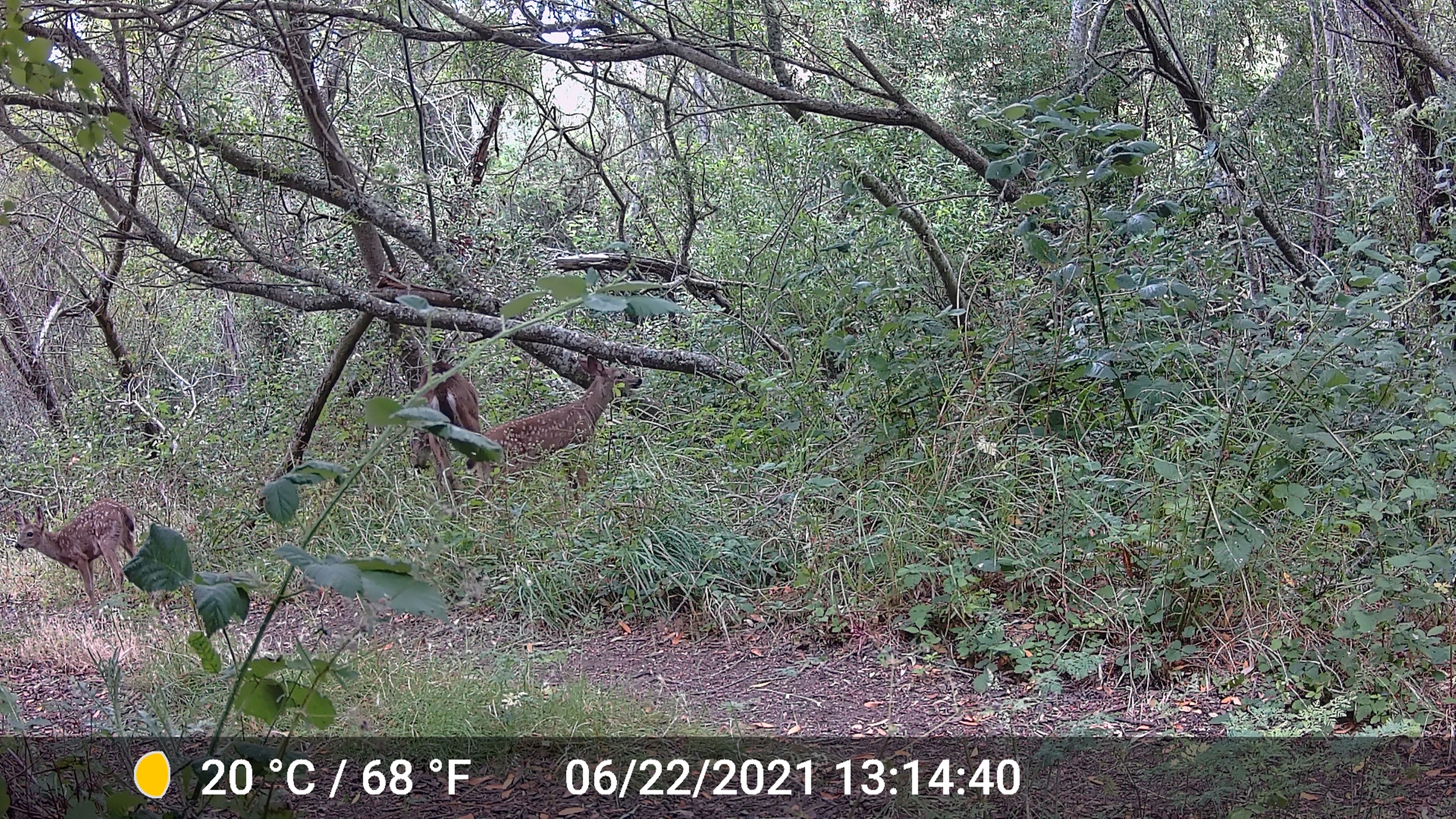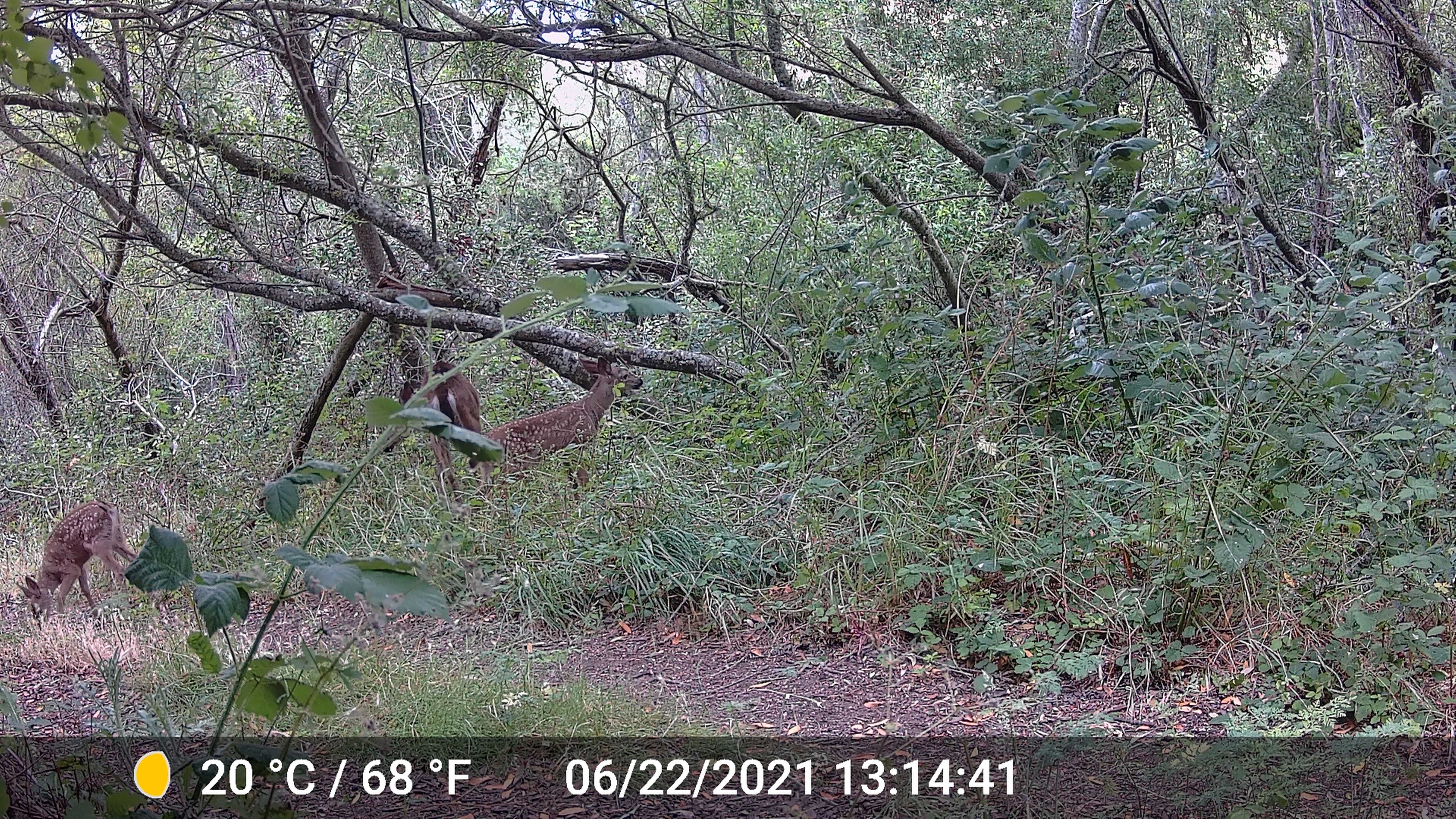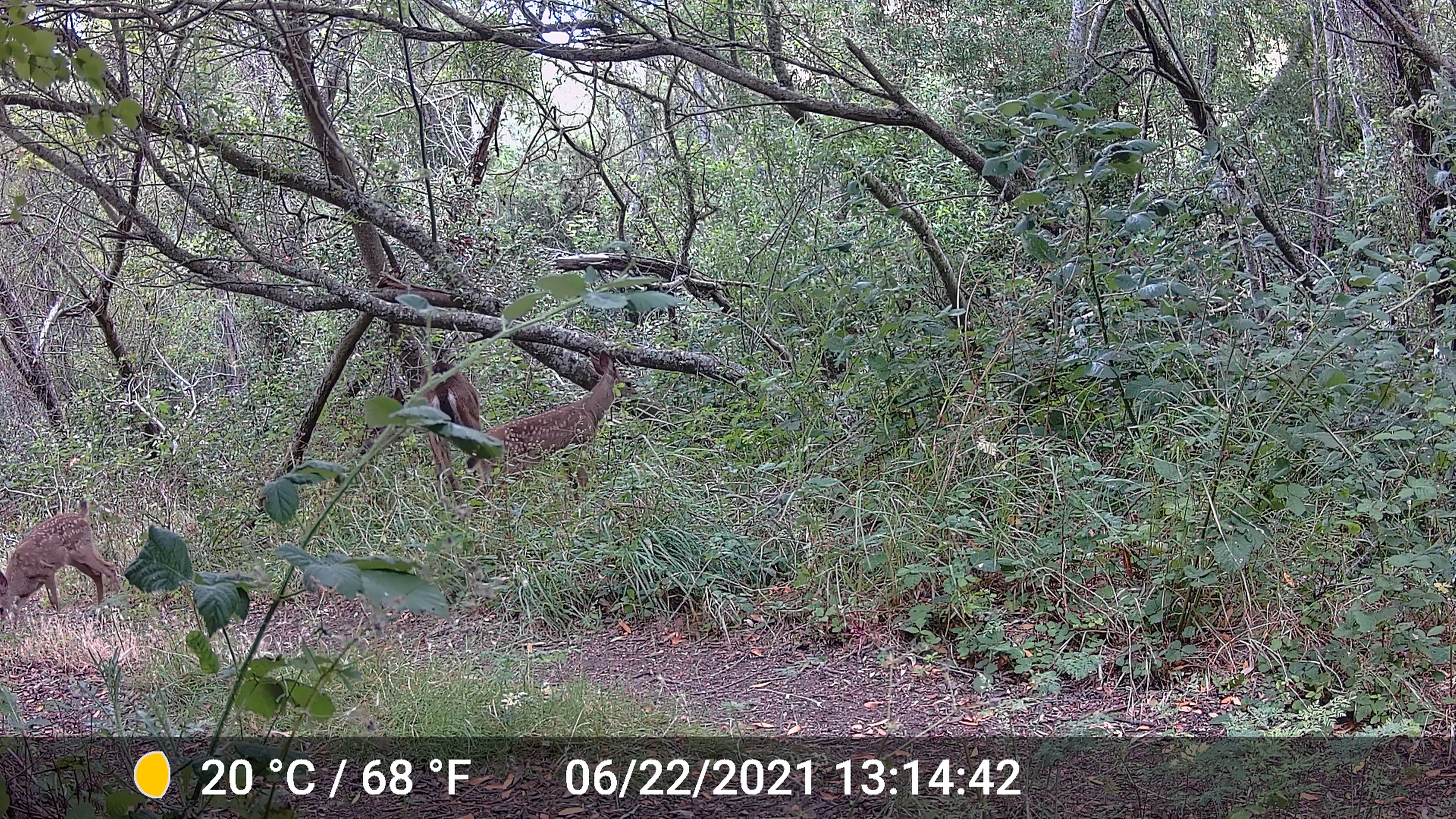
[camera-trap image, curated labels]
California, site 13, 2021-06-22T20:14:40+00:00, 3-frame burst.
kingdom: Animalia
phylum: Chordata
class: Mammalia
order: Artiodactyla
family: Cervidae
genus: Odocoileus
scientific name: Odocoileus hemionus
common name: mule deer